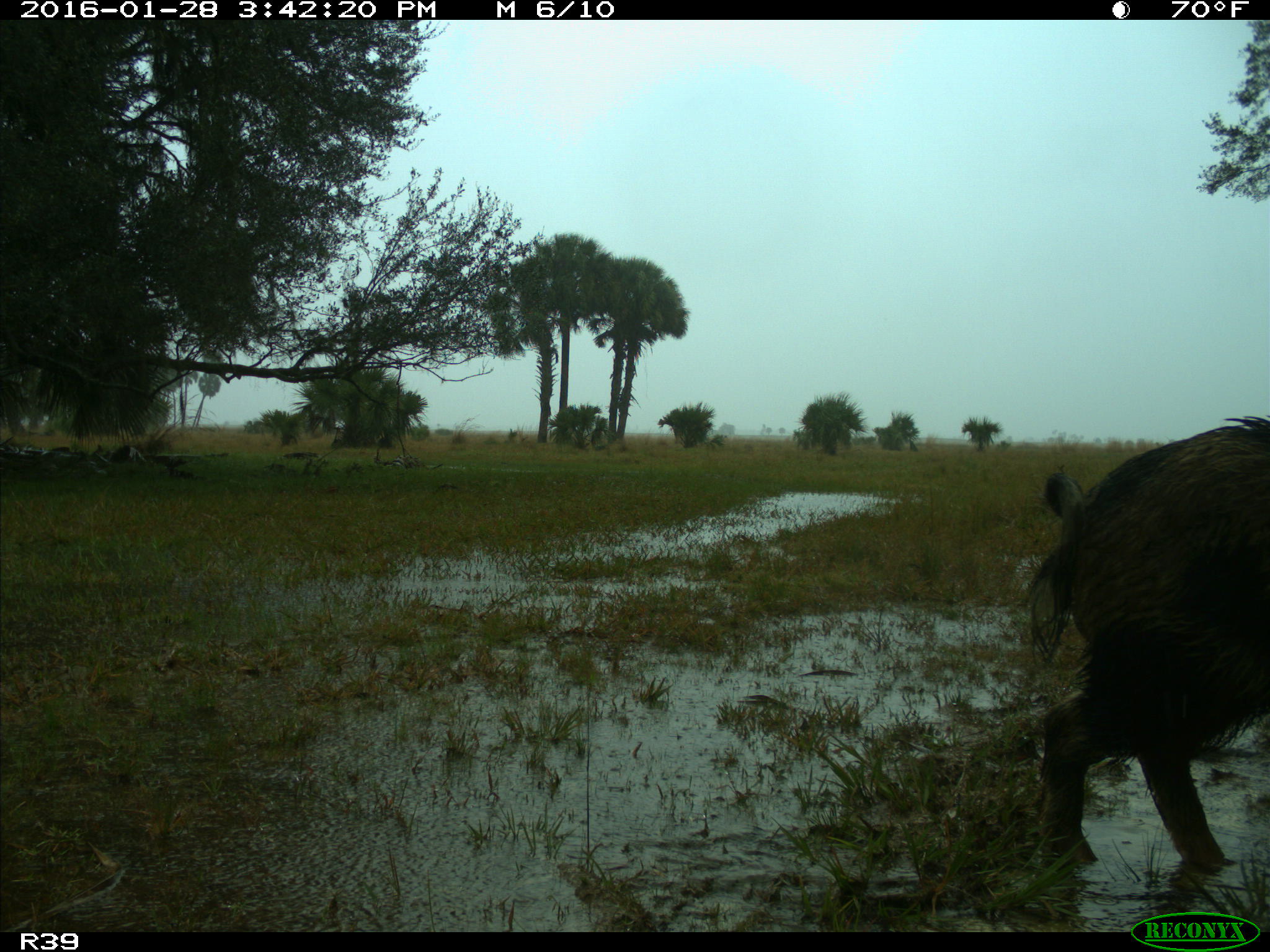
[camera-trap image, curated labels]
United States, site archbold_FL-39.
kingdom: Animalia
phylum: Chordata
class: Mammalia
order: Artiodactyla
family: Suidae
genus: Sus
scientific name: Sus scrofa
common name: wild boar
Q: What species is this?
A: Sus scrofa (wild boar).